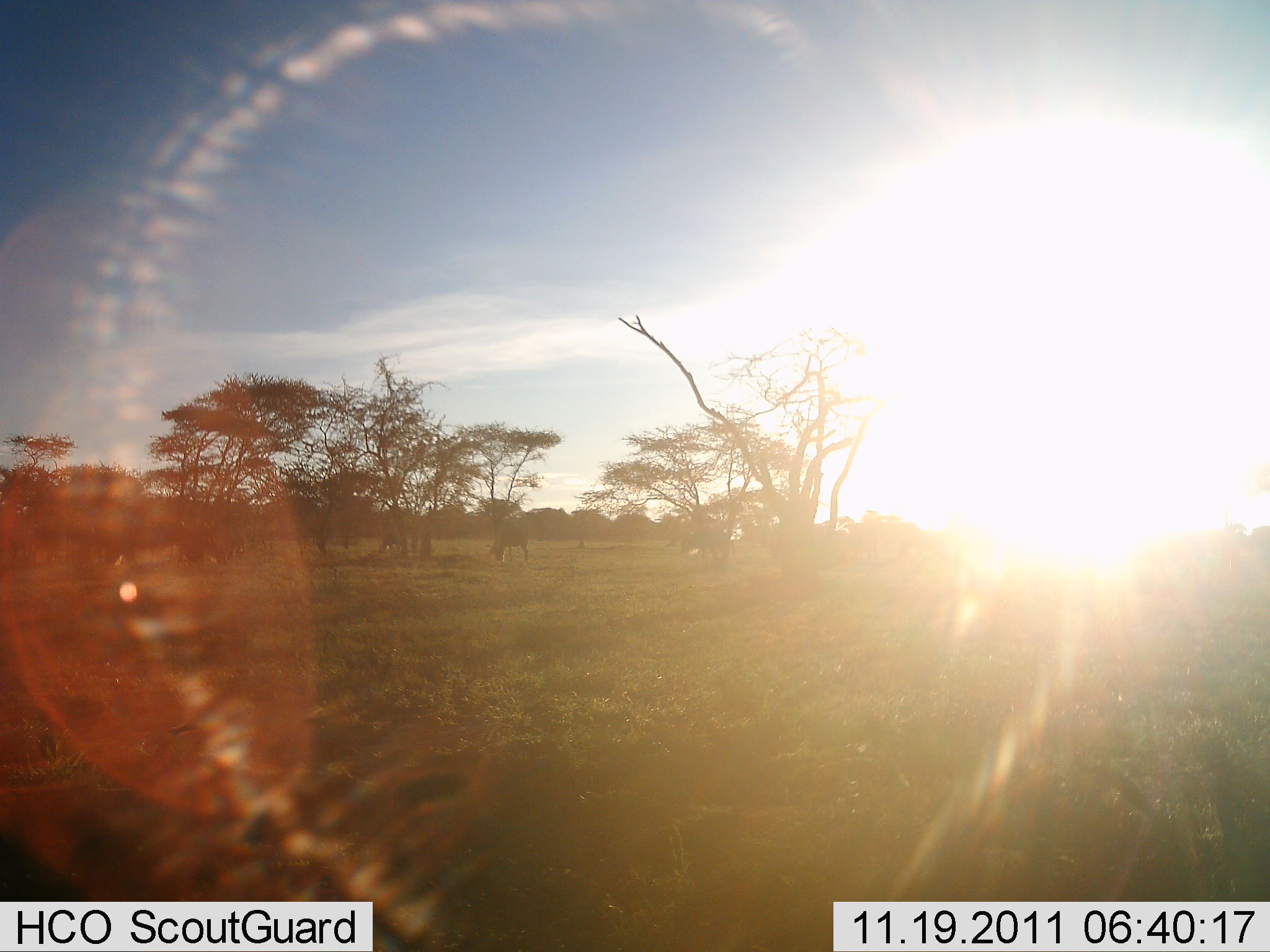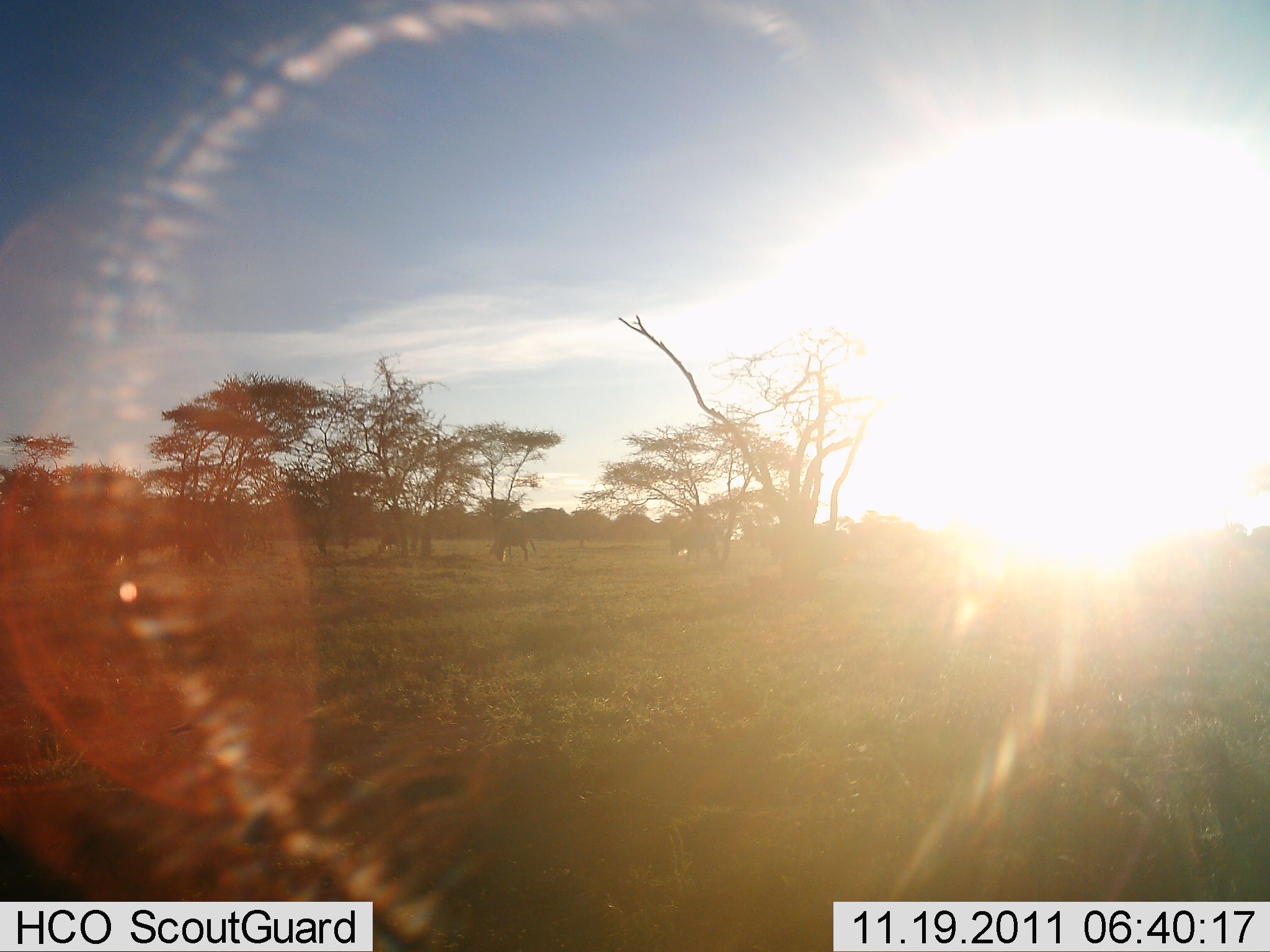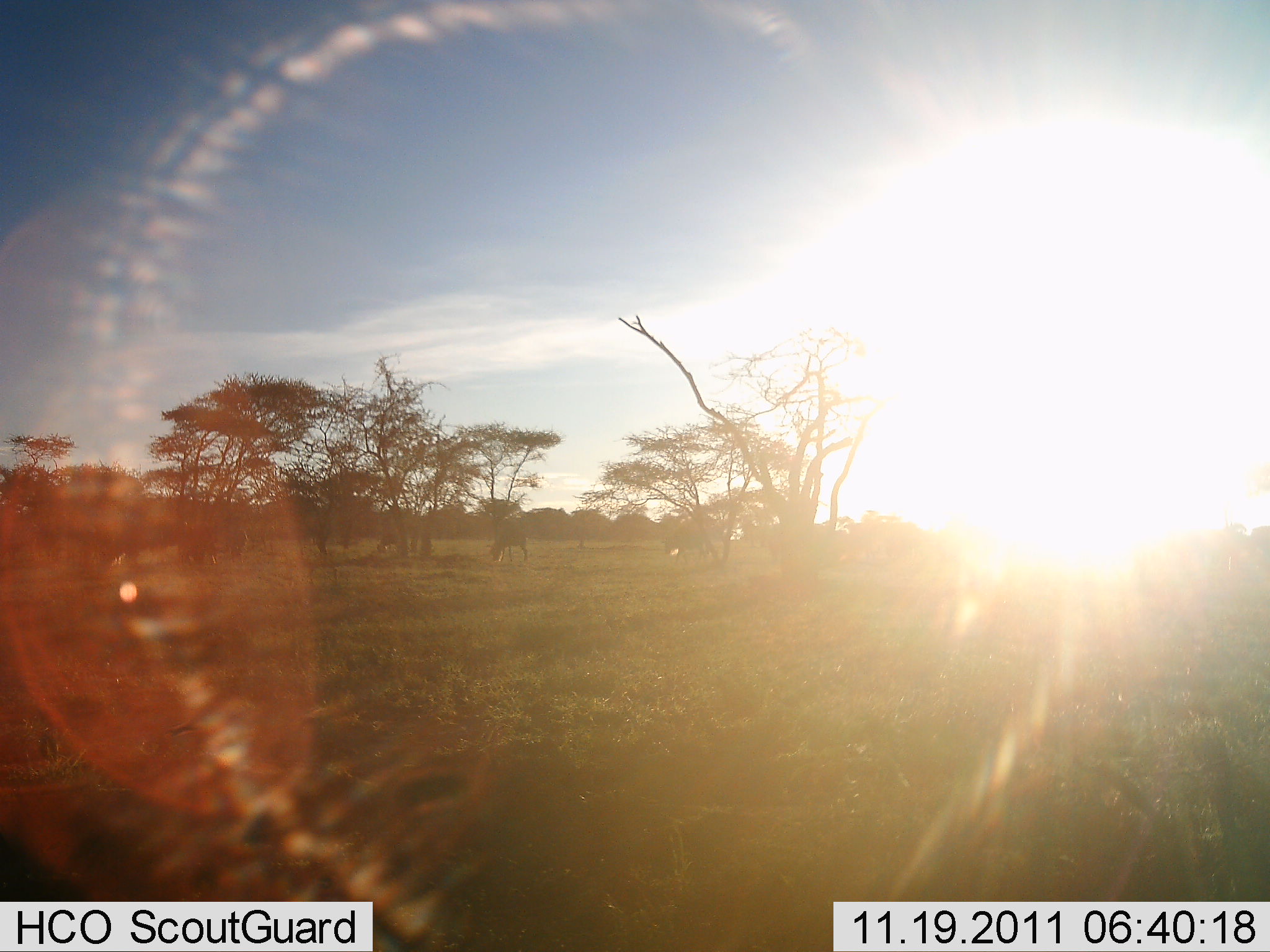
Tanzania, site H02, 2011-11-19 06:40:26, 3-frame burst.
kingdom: Animalia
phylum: Chordata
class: Mammalia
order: Artiodactyla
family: Bovidae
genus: Connochaetes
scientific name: Connochaetes taurinus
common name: blue wildebeest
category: wildebeest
Wildebeest (blue wildebeest) (Connochaetes taurinus), count 4. Behavior (volunteer vote fractions): standing 40%, resting 0%, moving 20%, interacting 0%. Young present (vote fraction): 0%. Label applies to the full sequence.